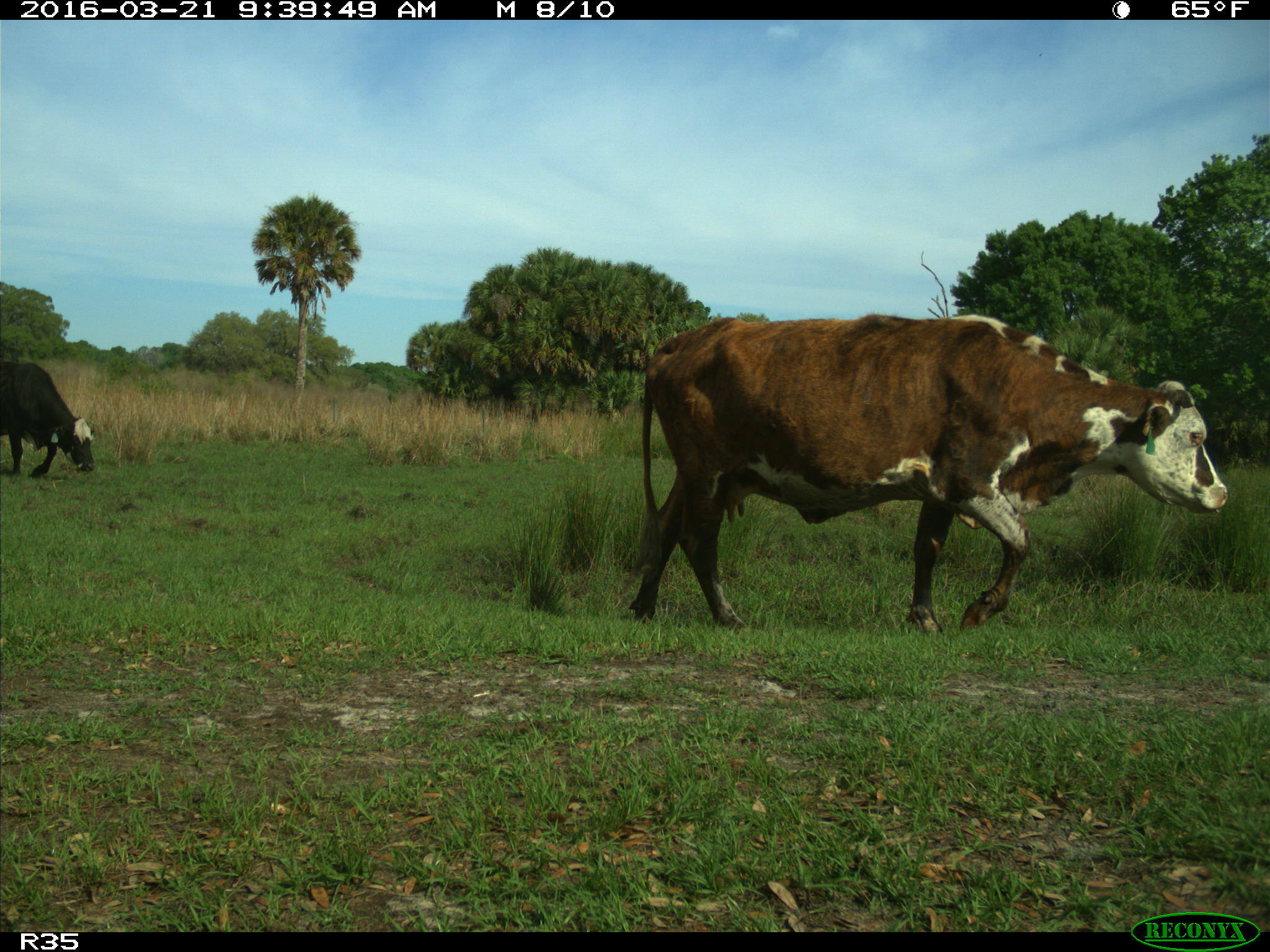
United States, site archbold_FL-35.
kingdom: Animalia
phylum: Chordata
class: Mammalia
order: Artiodactyla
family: Bovidae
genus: Bos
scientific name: Bos taurus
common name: domestic cow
Bos taurus (domestic cow).